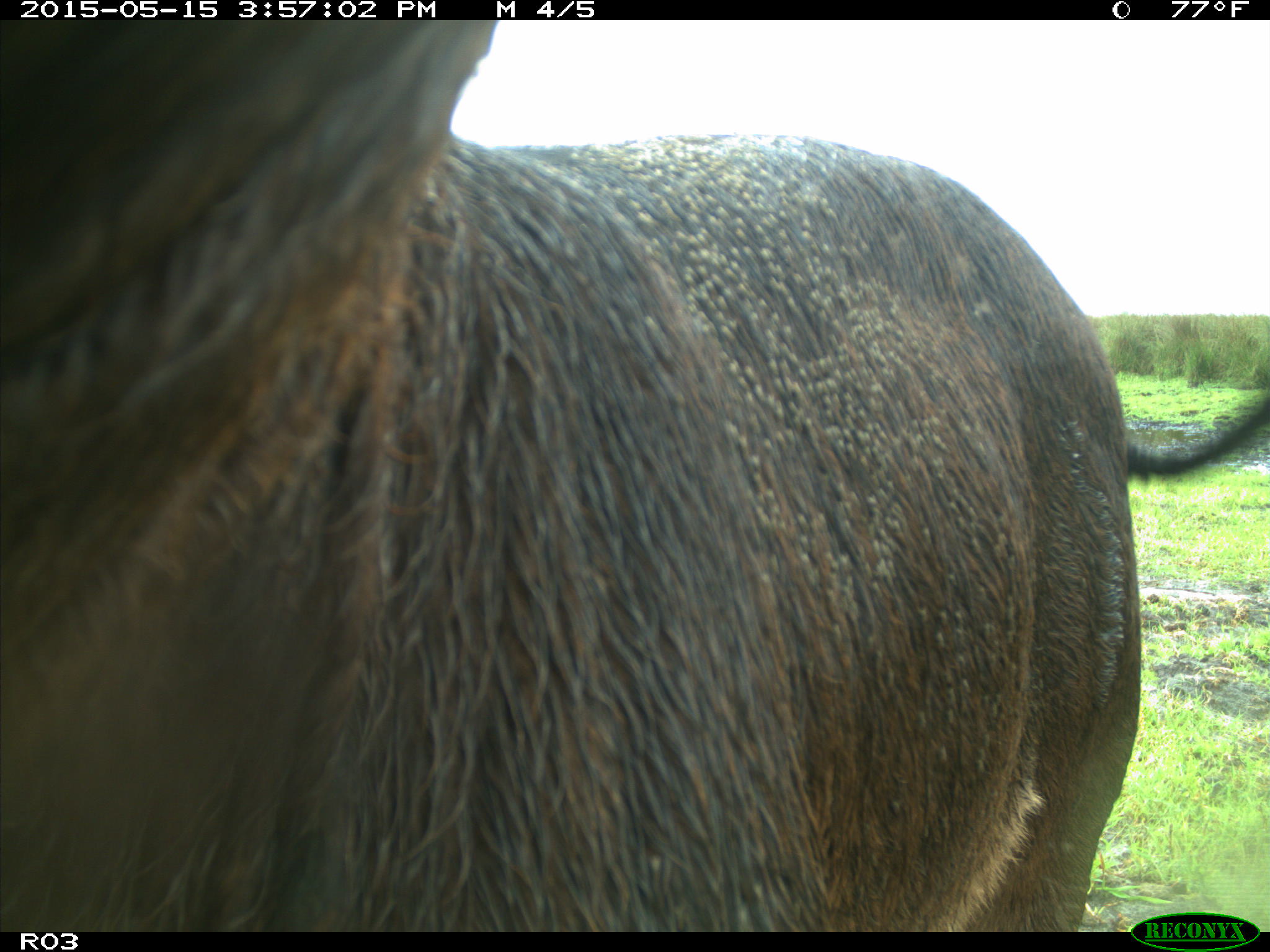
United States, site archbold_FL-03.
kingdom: Animalia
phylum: Chordata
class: Mammalia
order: Artiodactyla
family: Bovidae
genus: Bos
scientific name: Bos taurus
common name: domestic cow